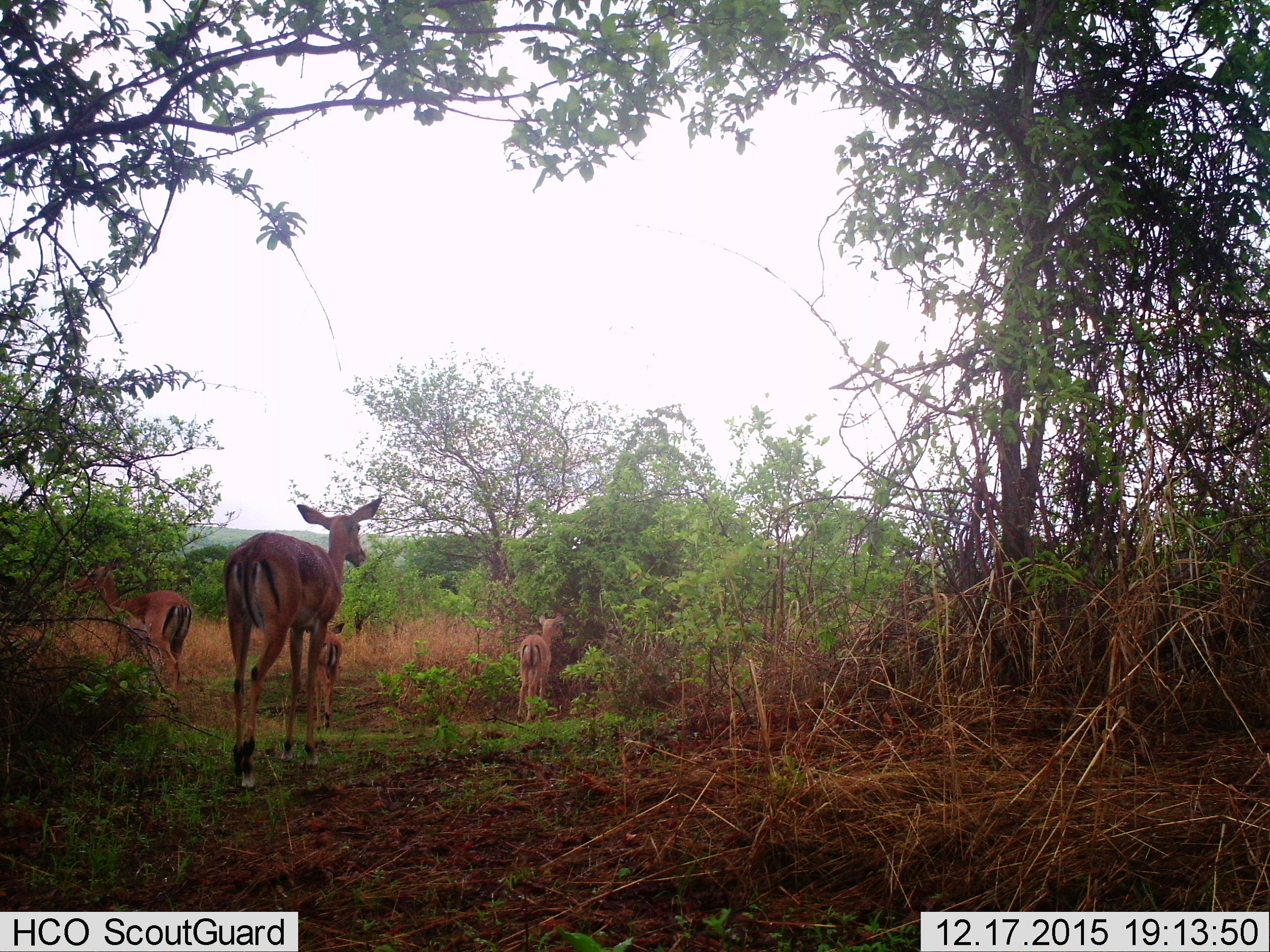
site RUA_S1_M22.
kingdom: Animalia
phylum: Chordata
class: Mammalia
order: Artiodactyla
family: Bovidae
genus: Aepyceros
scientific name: Aepyceros melampus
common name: impala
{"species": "impala (Aepyceros melampus)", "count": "4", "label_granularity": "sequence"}